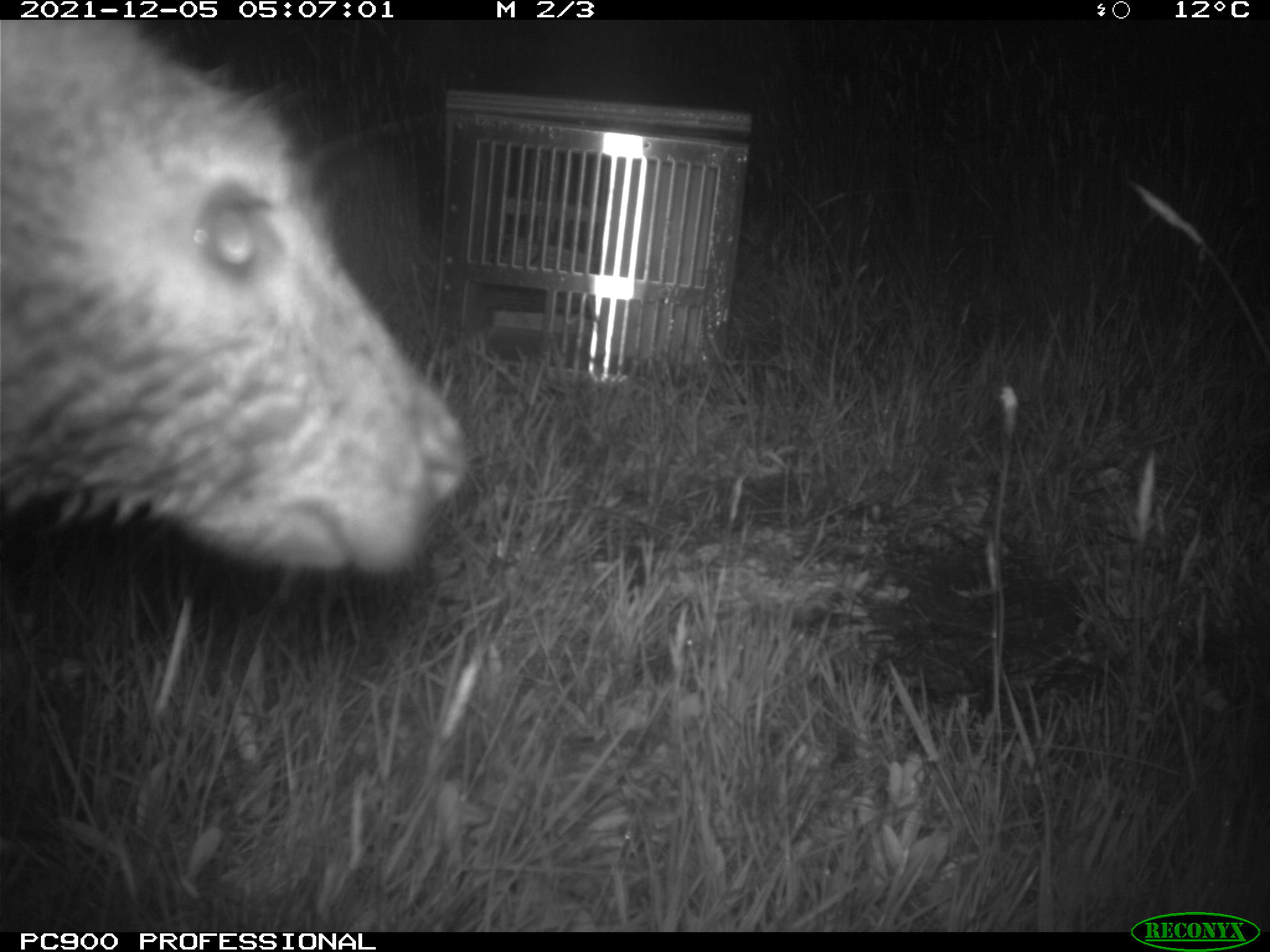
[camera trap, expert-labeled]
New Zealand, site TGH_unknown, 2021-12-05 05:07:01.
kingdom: Animalia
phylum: Chordata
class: Mammalia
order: Diprotodontia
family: Macropodidae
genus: Notamacropus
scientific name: Notamacropus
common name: wallaby